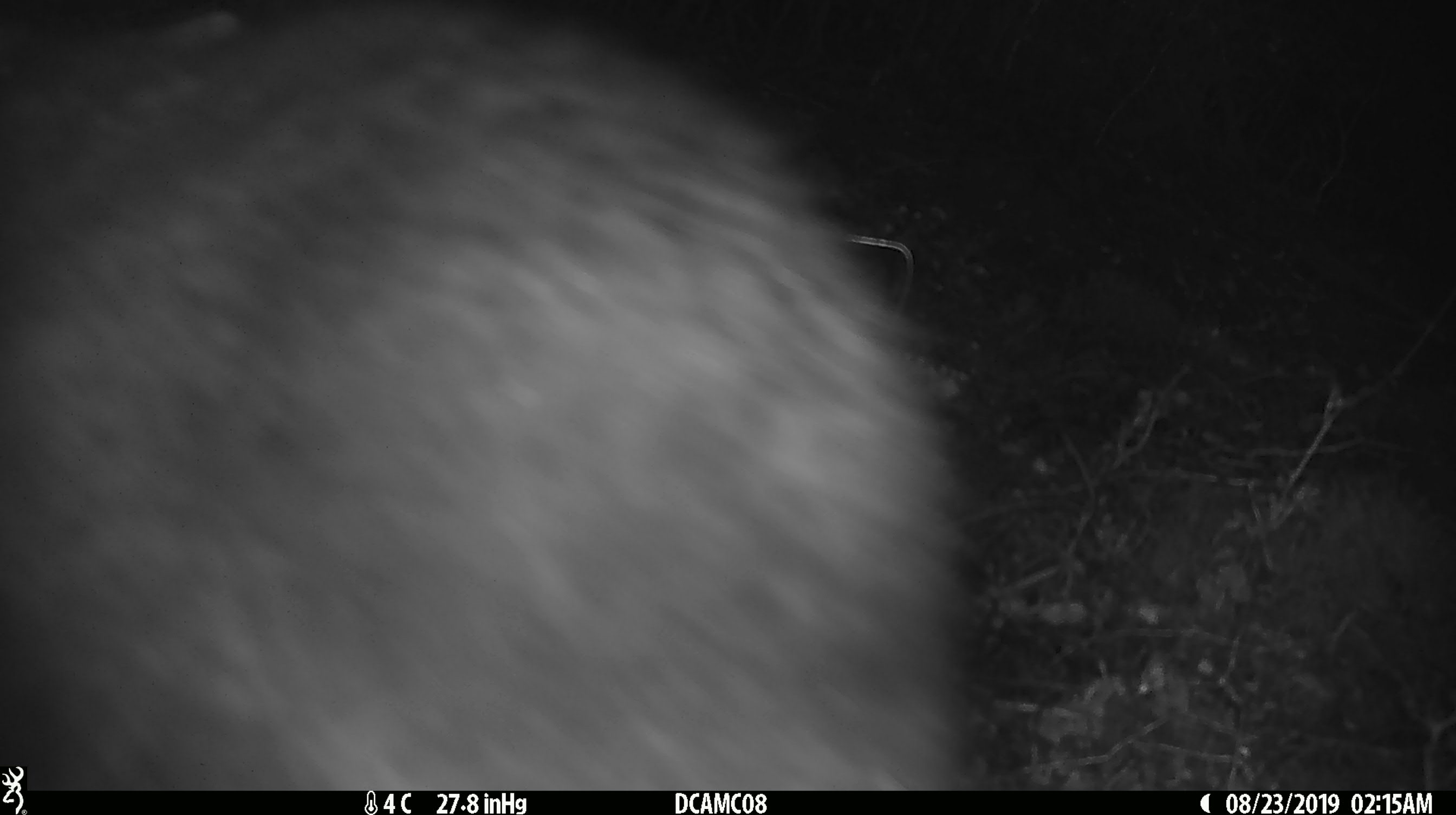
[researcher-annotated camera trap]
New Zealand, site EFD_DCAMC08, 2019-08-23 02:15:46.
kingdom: Animalia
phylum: Chordata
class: Mammalia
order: Diprotodontia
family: Phalangeridae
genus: Trichosurus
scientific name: Trichosurus vulpecula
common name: common brushtail possum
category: possum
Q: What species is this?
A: Possum (common brushtail possum) (Trichosurus vulpecula).